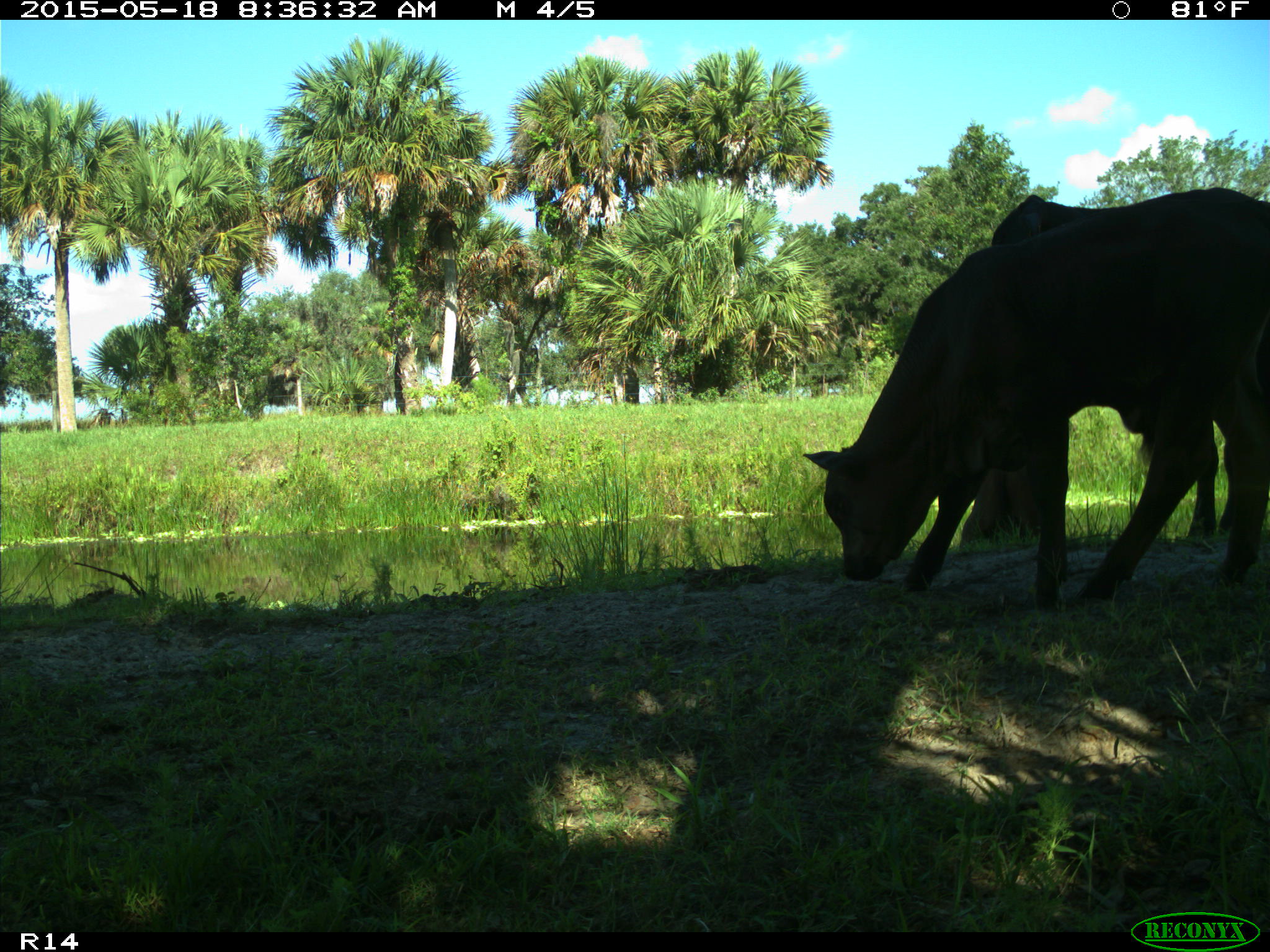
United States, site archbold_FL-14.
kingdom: Animalia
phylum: Chordata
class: Mammalia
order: Artiodactyla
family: Bovidae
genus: Bos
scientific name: Bos taurus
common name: domestic cow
Bos taurus (domestic cow).